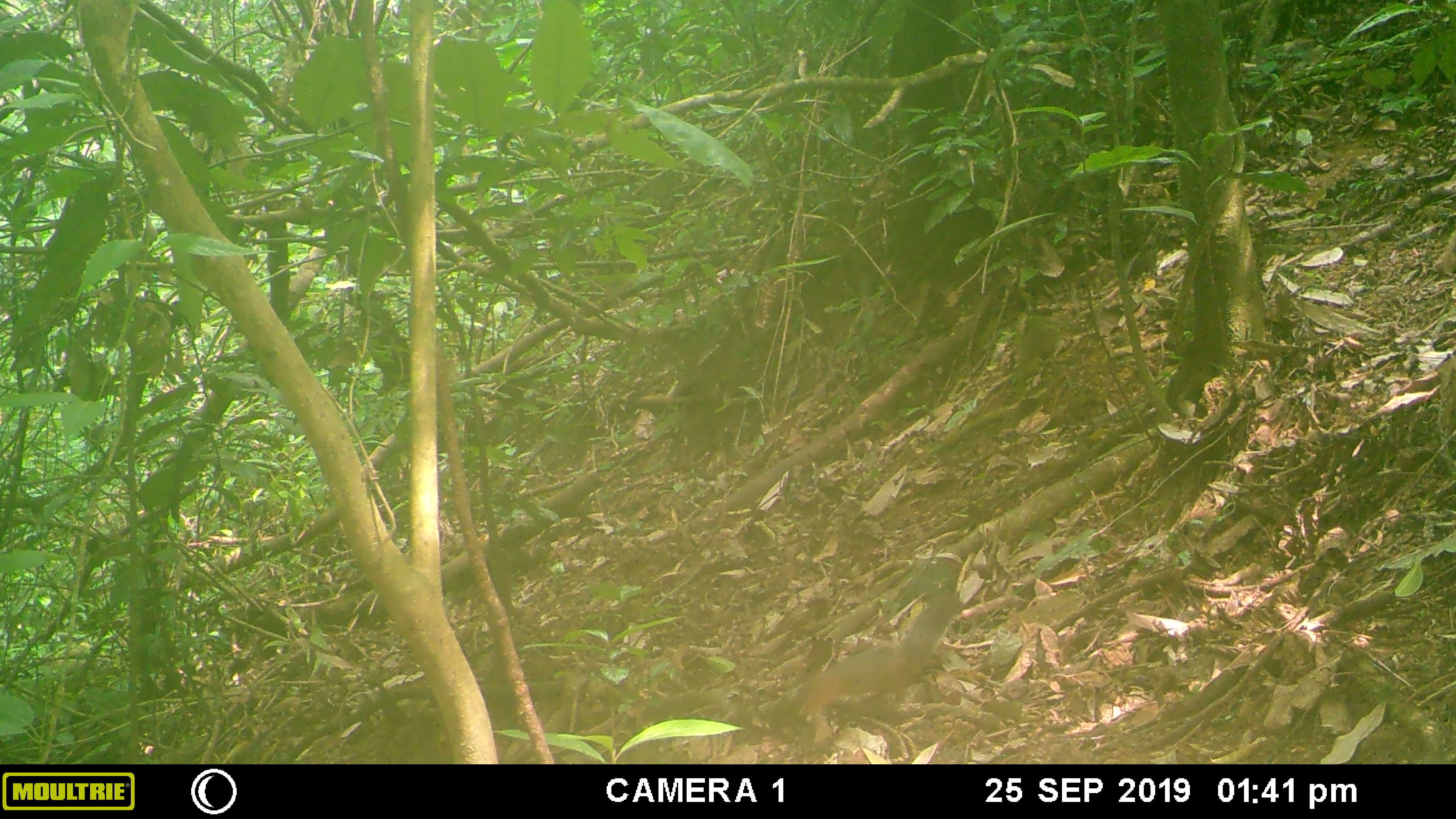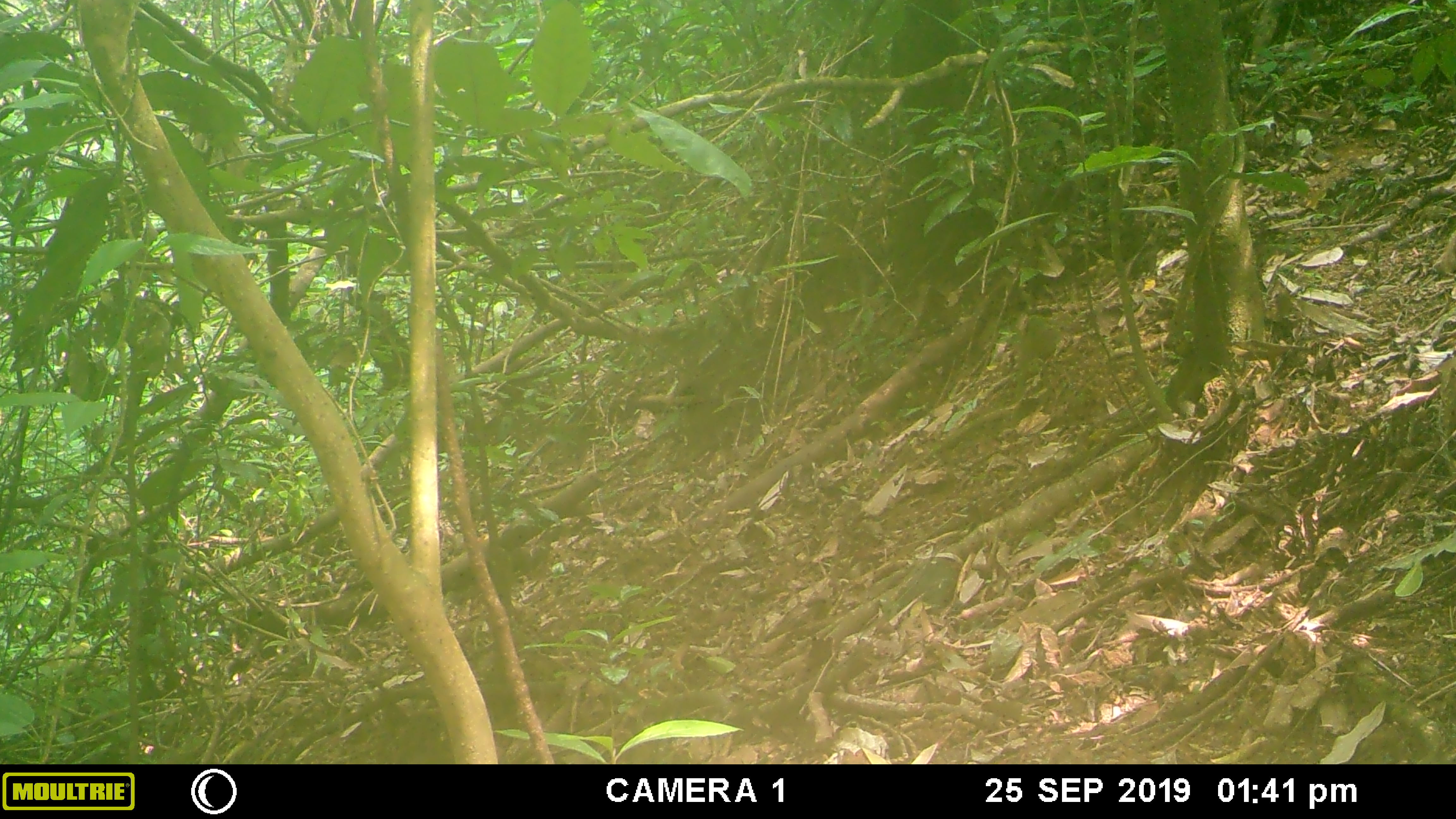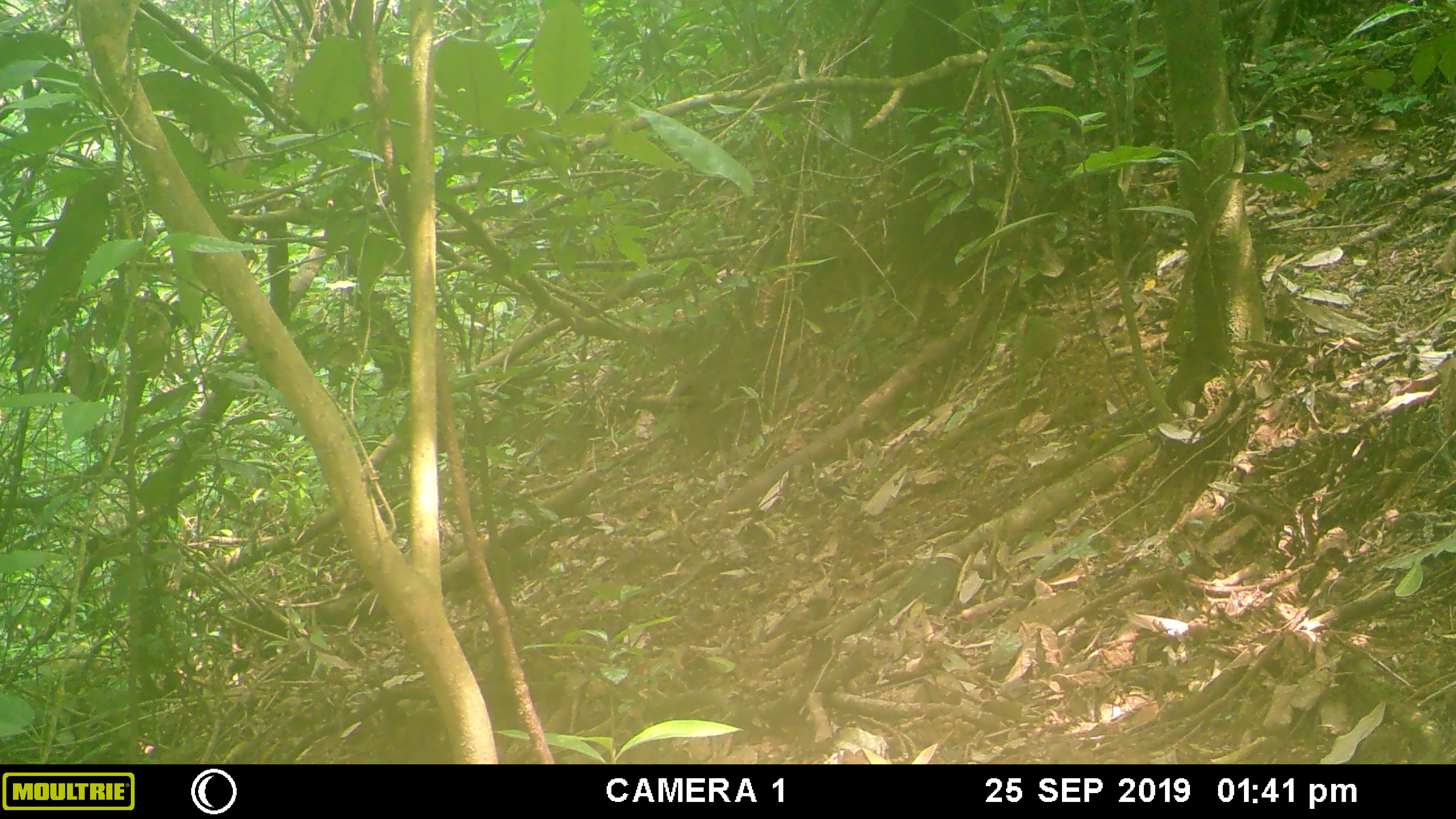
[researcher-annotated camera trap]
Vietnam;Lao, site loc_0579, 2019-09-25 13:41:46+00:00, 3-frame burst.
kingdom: Animalia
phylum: Chordata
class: Mammalia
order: Rodentia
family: Sciuridae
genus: Dremomys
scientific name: Dremomys rufigenis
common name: red-cheeked squirrel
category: red cheeked squirrel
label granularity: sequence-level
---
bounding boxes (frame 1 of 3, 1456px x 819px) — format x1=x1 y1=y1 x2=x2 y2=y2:
red cheeked squirrel: x1=787 y1=592 x2=965 y2=726